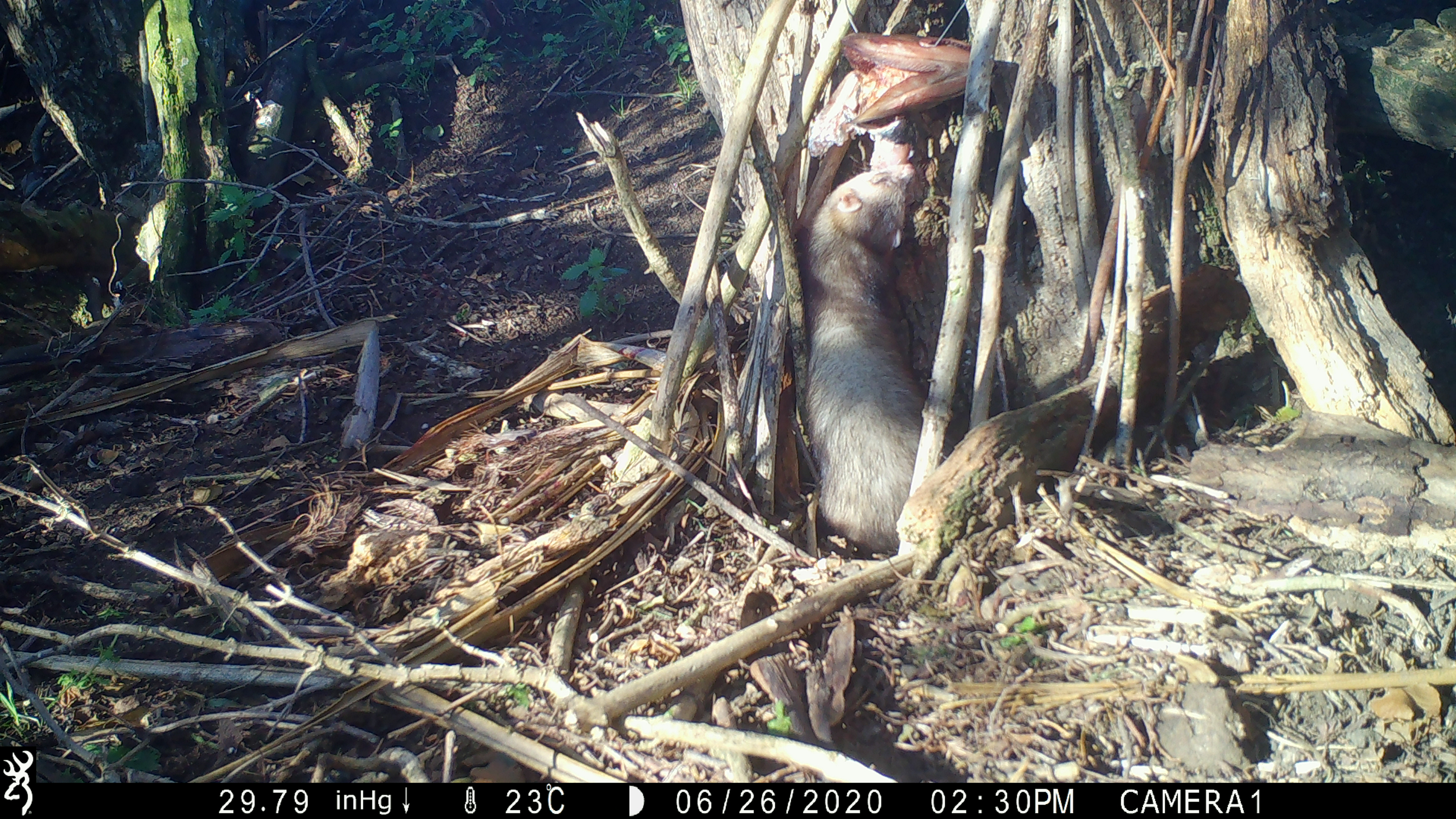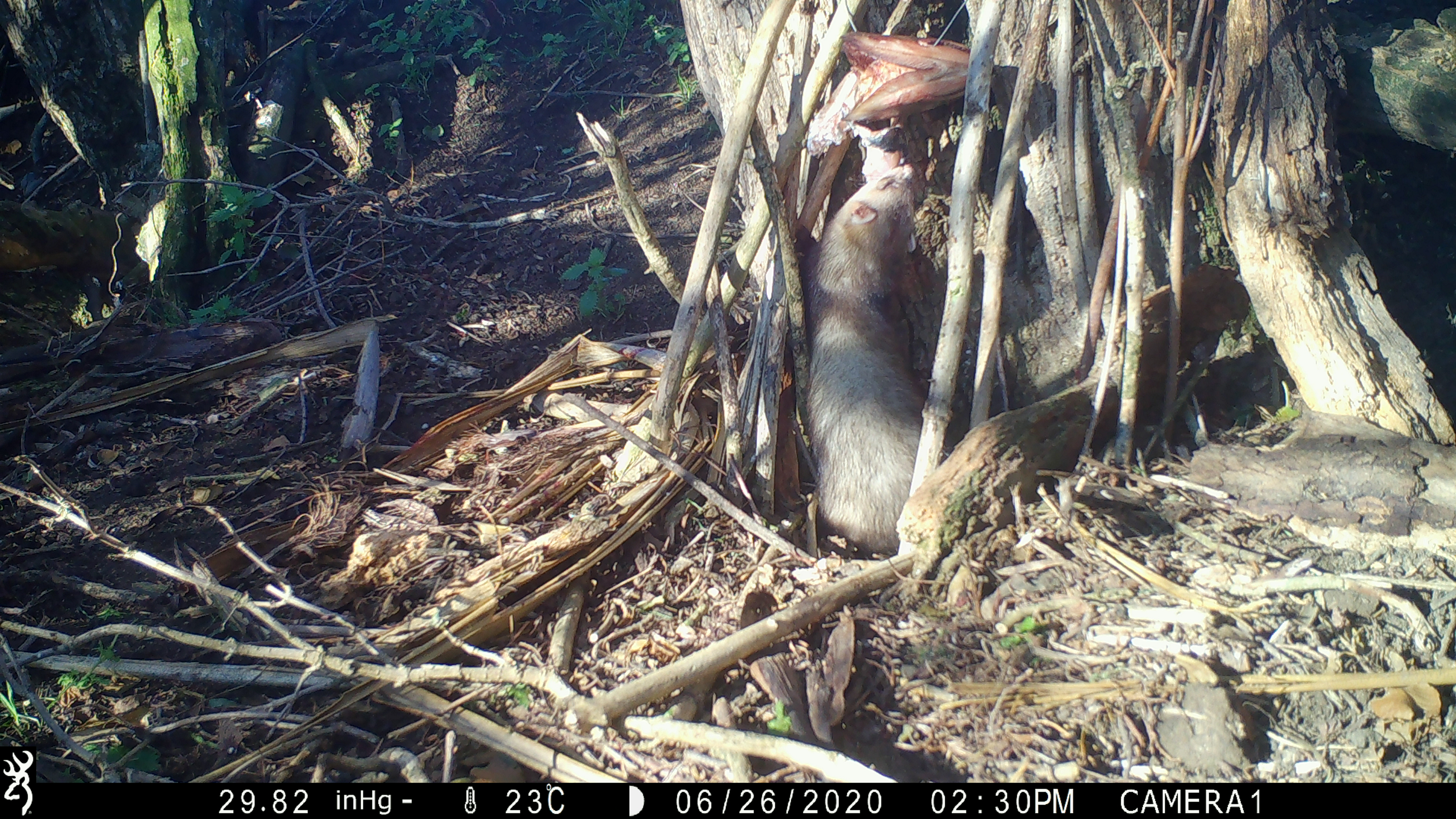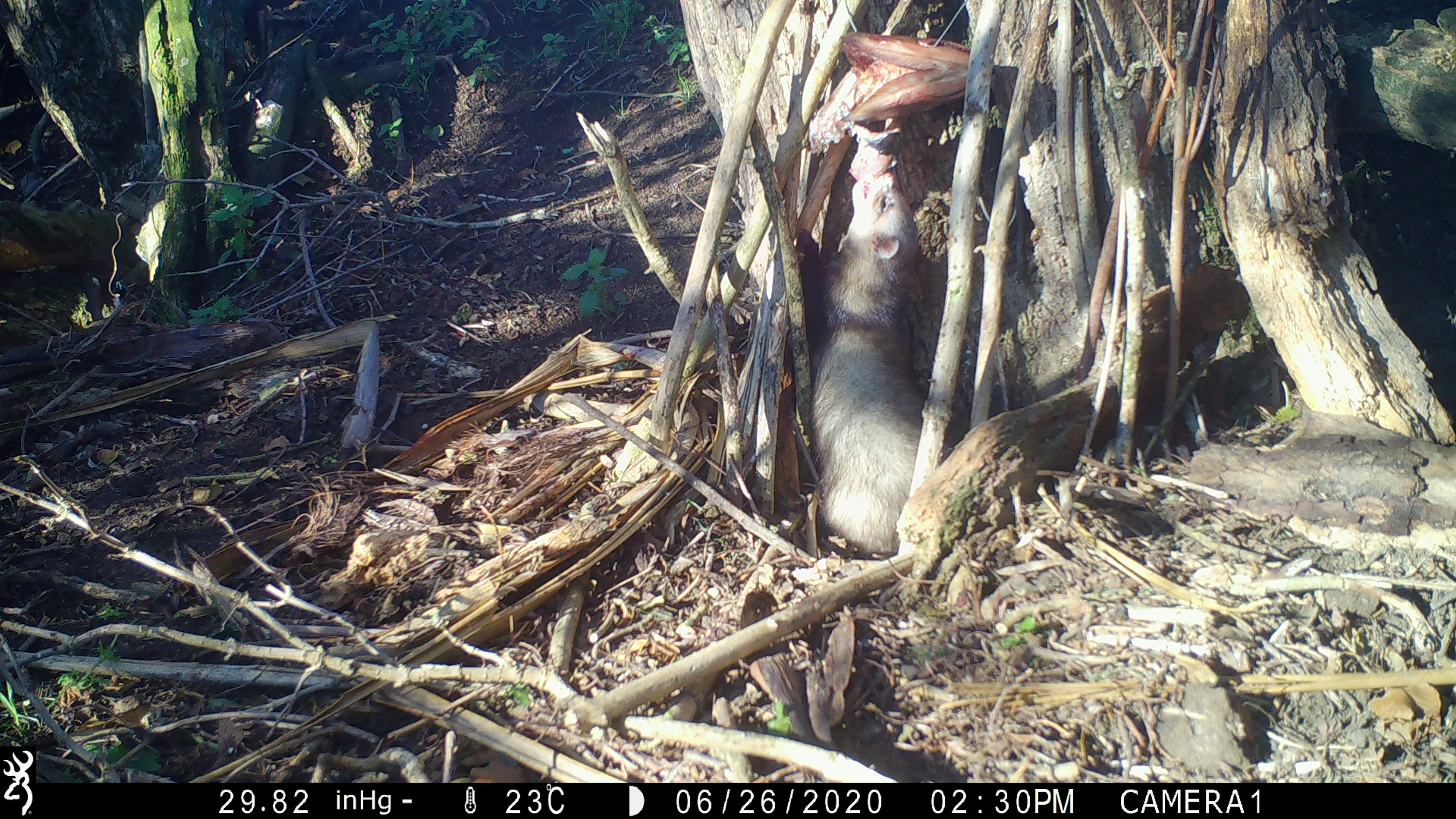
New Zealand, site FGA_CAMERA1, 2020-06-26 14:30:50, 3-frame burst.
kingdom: Animalia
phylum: Chordata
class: Mammalia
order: Carnivora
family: Mustelidae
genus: Mustela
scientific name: Mustela furo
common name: ferret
Ferret (Mustela furo).